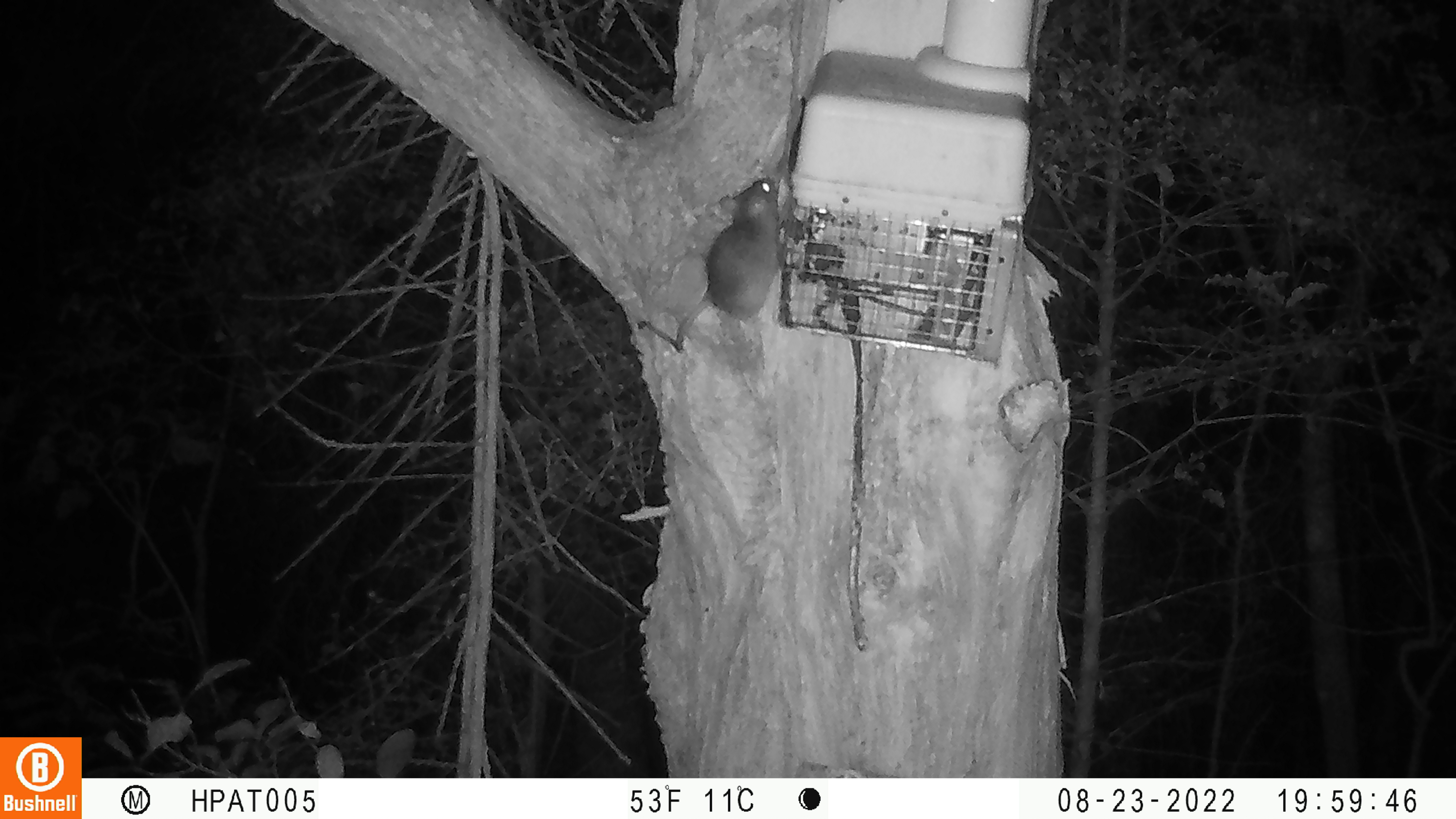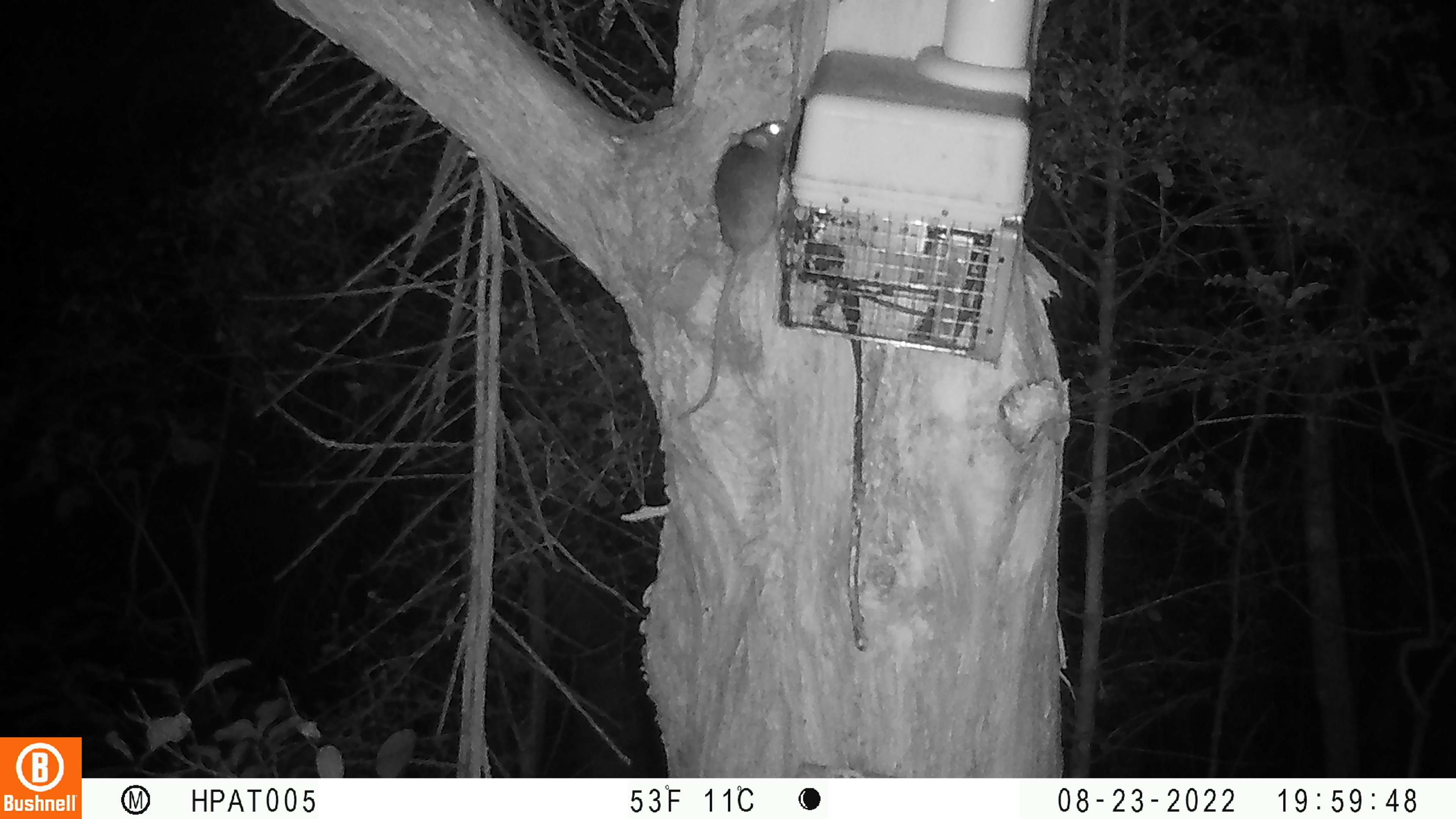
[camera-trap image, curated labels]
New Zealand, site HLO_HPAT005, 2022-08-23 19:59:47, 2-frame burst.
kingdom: Animalia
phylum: Chordata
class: Mammalia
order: Rodentia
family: Muridae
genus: Rattus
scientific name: Rattus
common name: rat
Rat (Rattus).